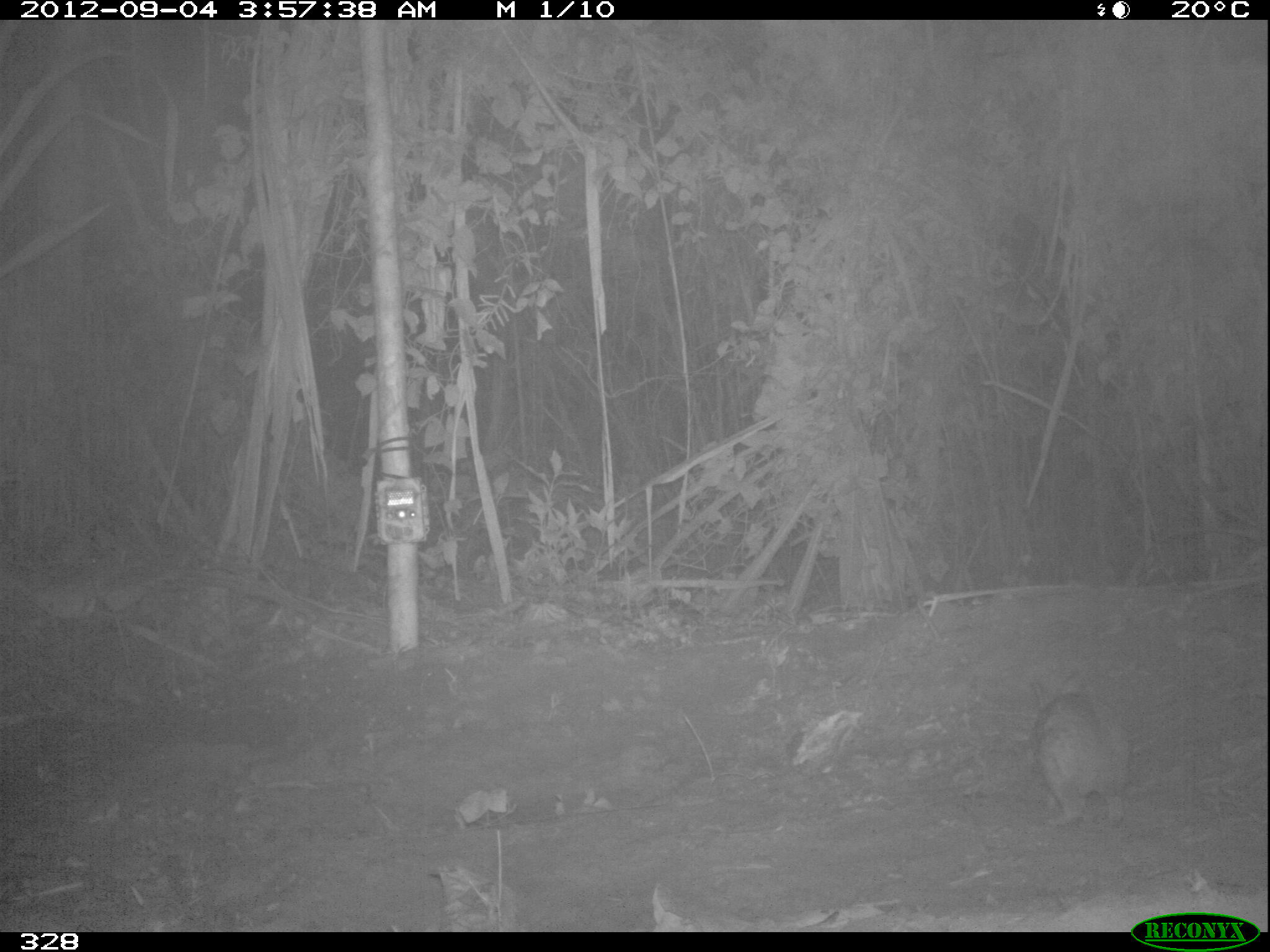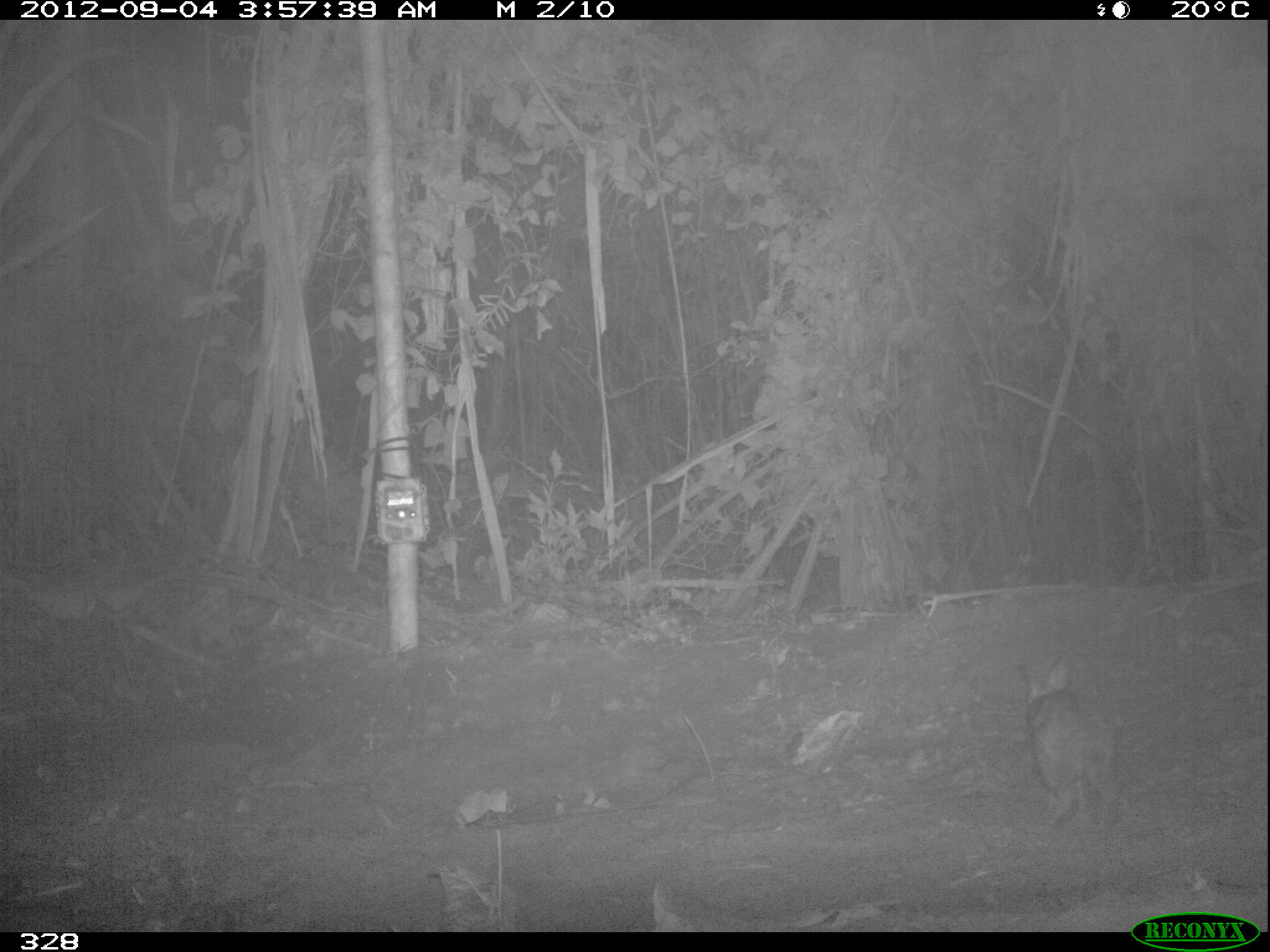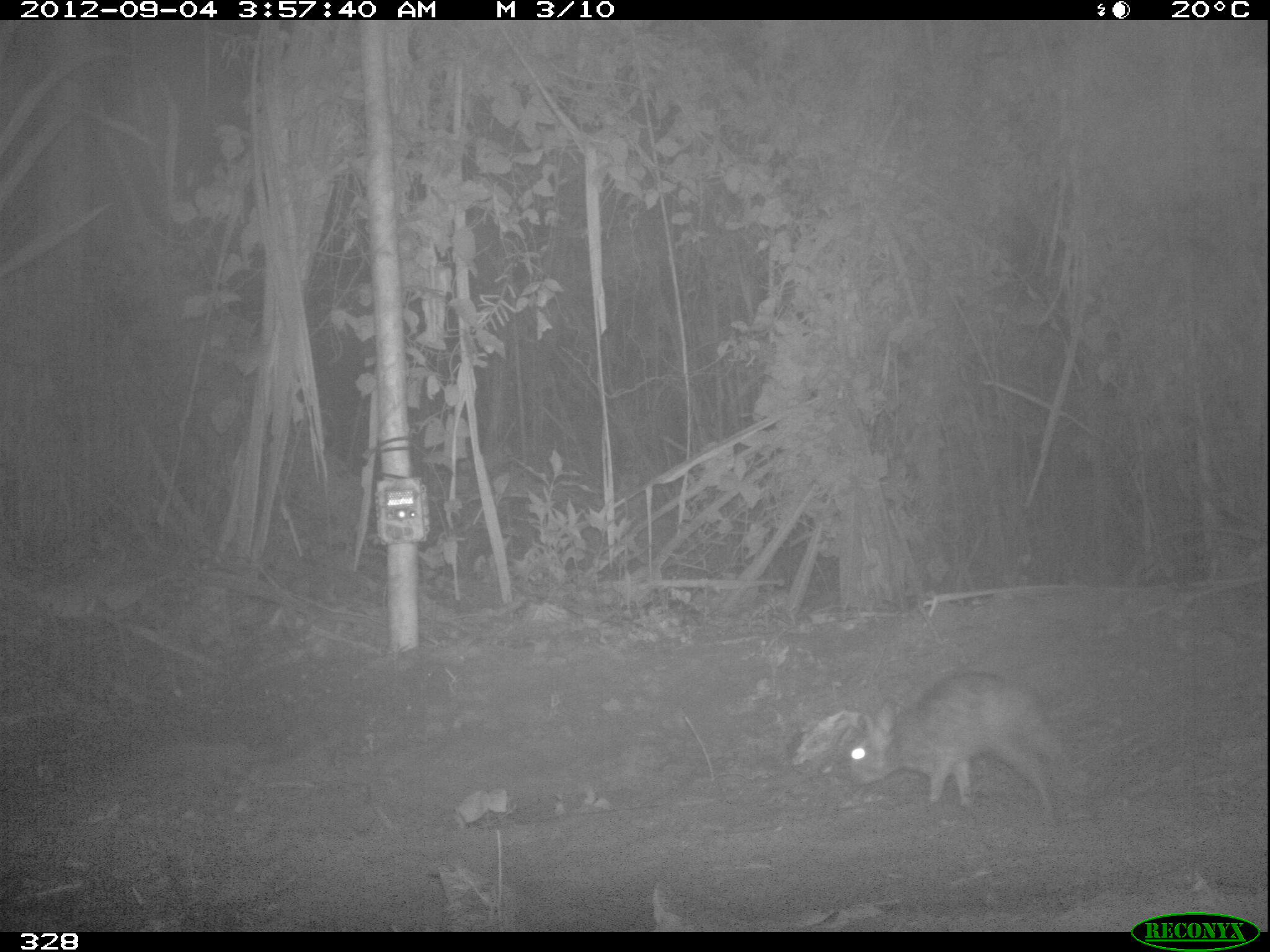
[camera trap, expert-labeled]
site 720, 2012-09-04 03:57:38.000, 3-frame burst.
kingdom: Animalia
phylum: Chordata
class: Mammalia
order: Lagomorpha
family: Leporidae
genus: Sylvilagus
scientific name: Sylvilagus brasiliensis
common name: tapeti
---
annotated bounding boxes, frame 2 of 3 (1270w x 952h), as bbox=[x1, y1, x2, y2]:
sylvilagus brasiliensis: bbox=[1016, 652, 1121, 820]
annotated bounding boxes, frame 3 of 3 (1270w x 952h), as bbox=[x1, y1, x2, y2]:
sylvilagus brasiliensis: bbox=[846, 670, 1066, 814]